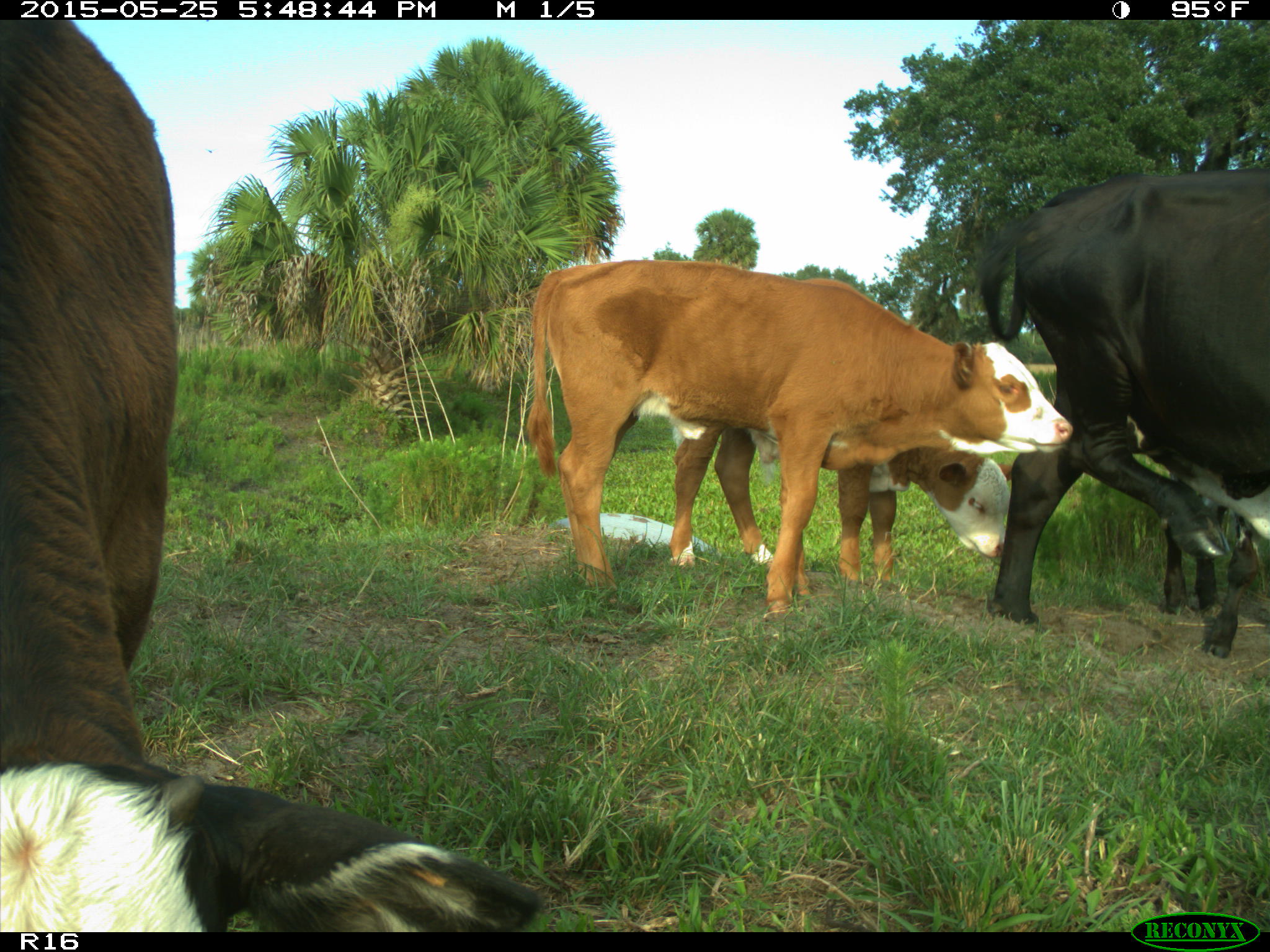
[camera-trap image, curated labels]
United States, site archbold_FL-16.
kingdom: Animalia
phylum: Chordata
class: Mammalia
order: Artiodactyla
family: Bovidae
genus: Bos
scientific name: Bos taurus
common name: domestic cow